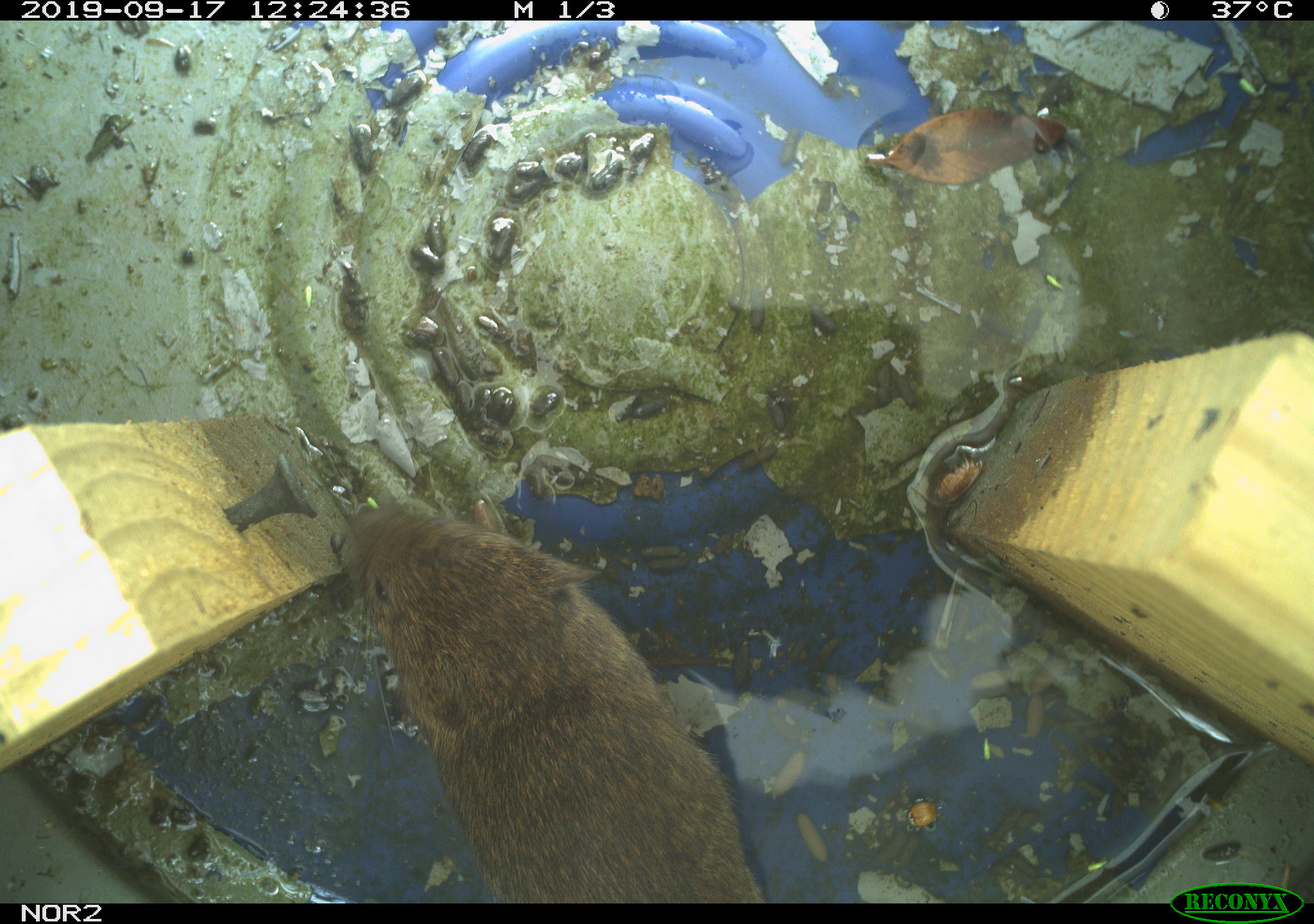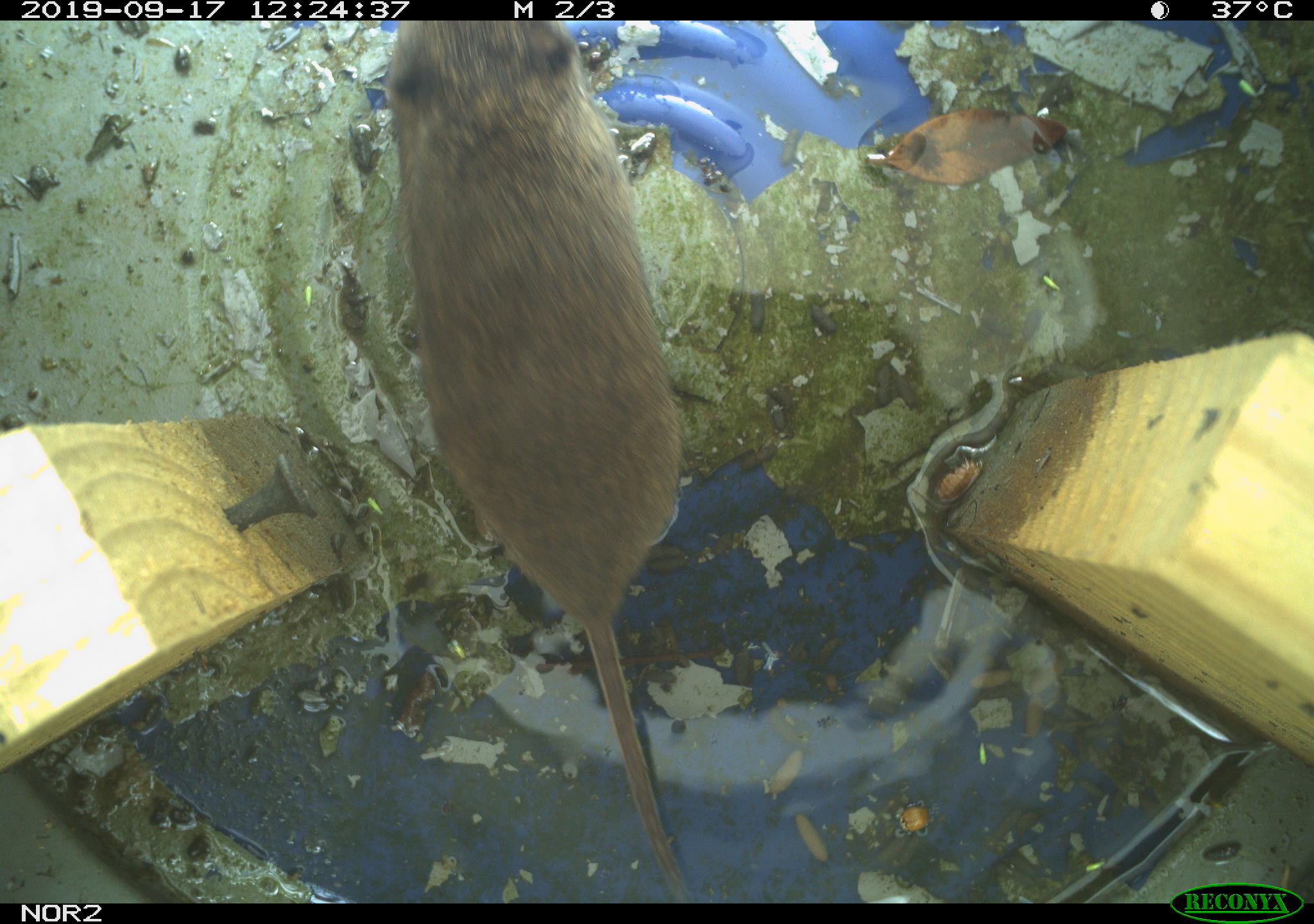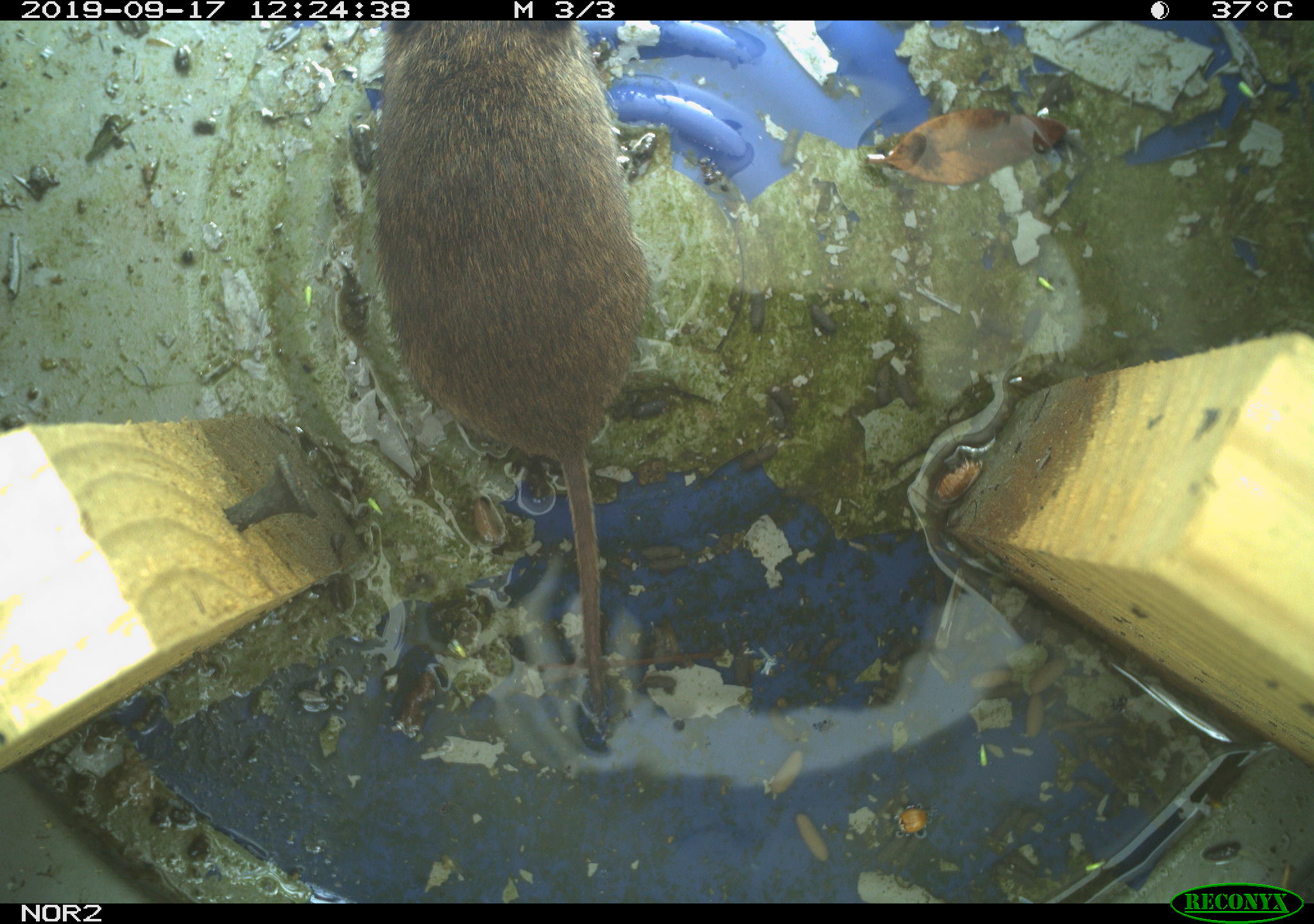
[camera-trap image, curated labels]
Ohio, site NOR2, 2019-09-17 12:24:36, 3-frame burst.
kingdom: Animalia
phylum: Chordata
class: Mammalia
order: Rodentia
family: Cricetidae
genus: Microtus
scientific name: Microtus pennsylvanicus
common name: meadow vole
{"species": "meadow vole (Microtus pennsylvanicus)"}